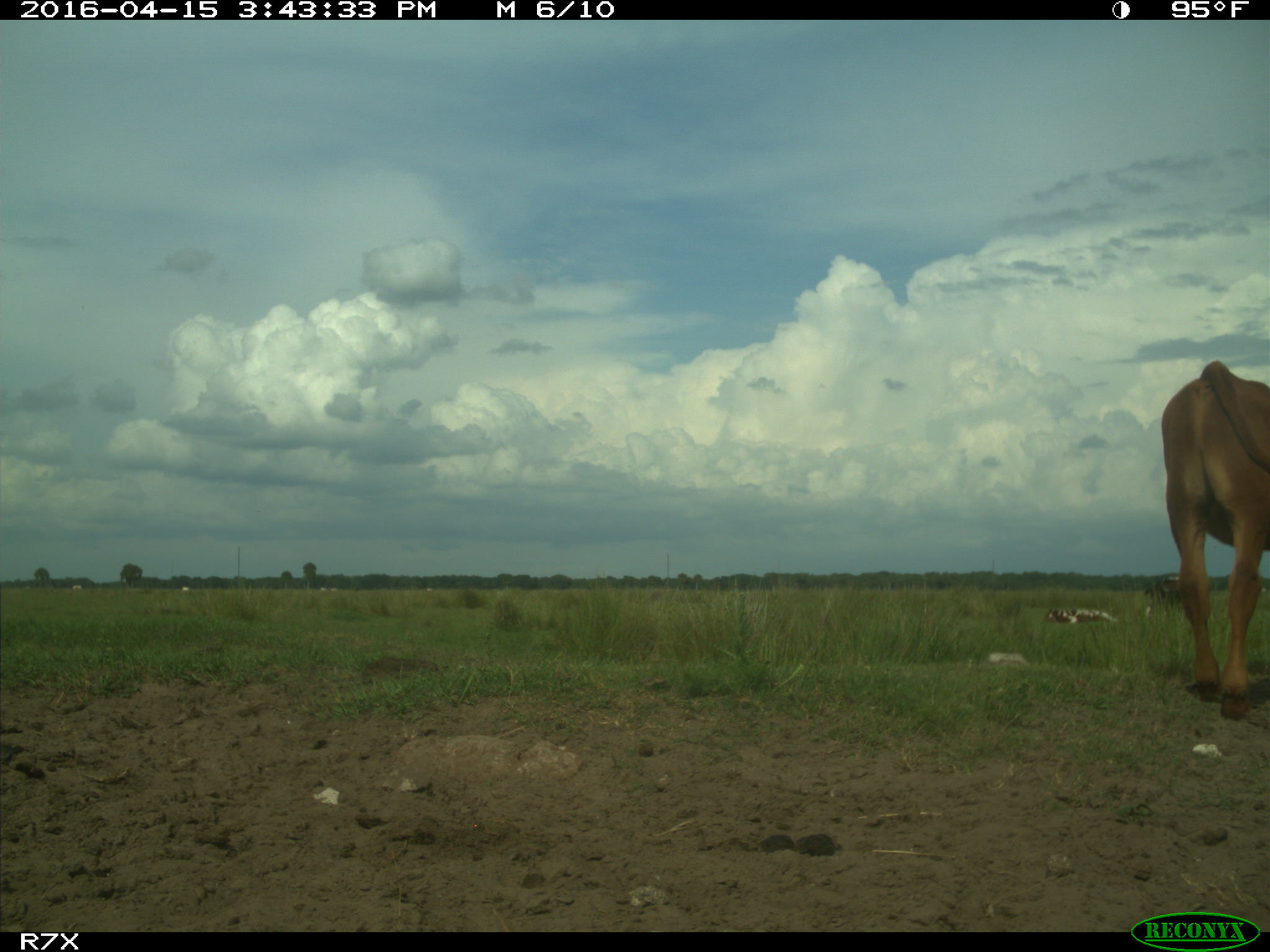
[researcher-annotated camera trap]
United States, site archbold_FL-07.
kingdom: Animalia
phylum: Chordata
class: Mammalia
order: Artiodactyla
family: Bovidae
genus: Bos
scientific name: Bos taurus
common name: domestic cow